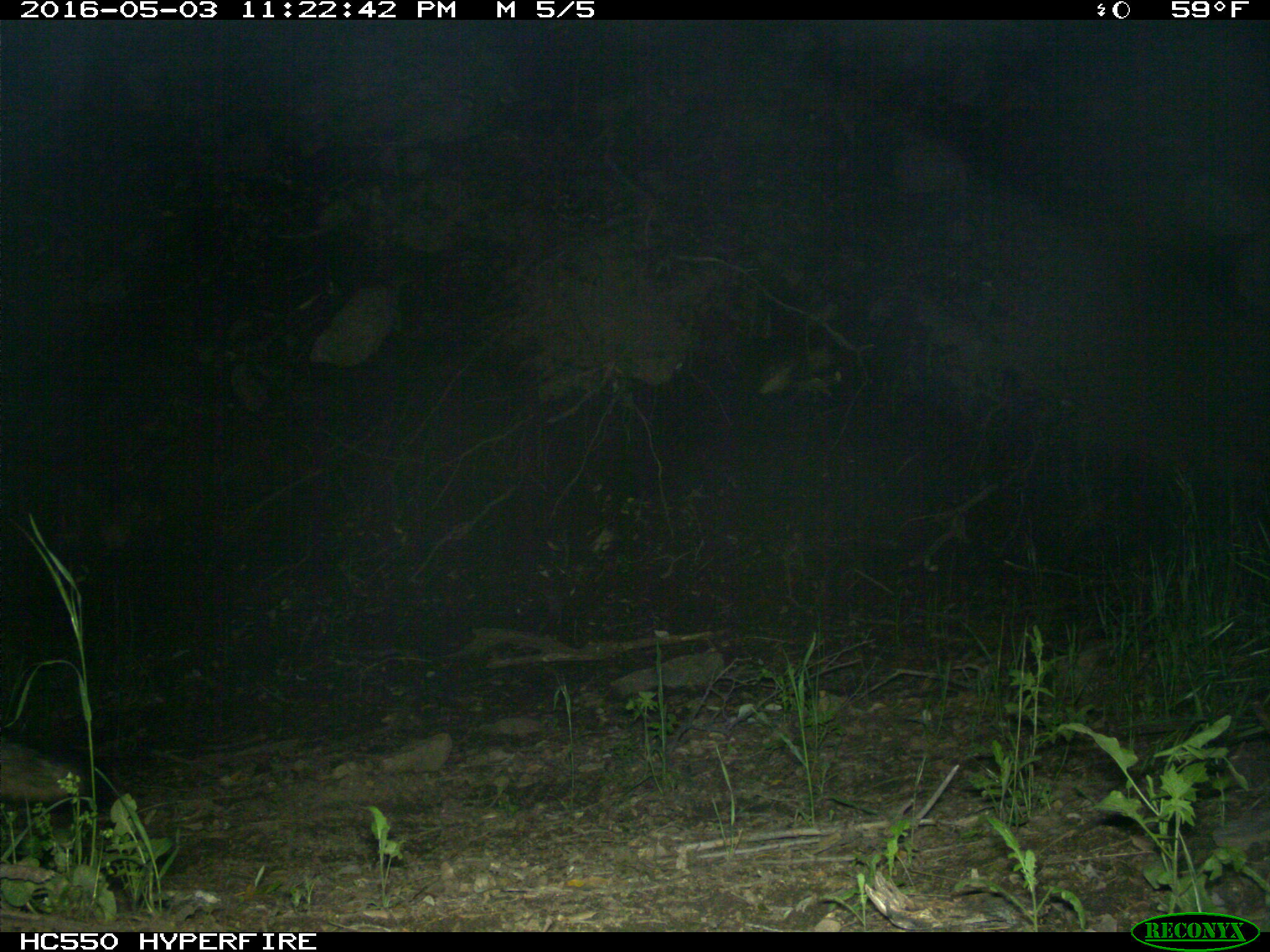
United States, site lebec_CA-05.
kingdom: Animalia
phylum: Chordata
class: Mammalia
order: Carnivora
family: Canidae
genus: Urocyon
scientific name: Urocyon cinereoargenteus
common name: gray fox